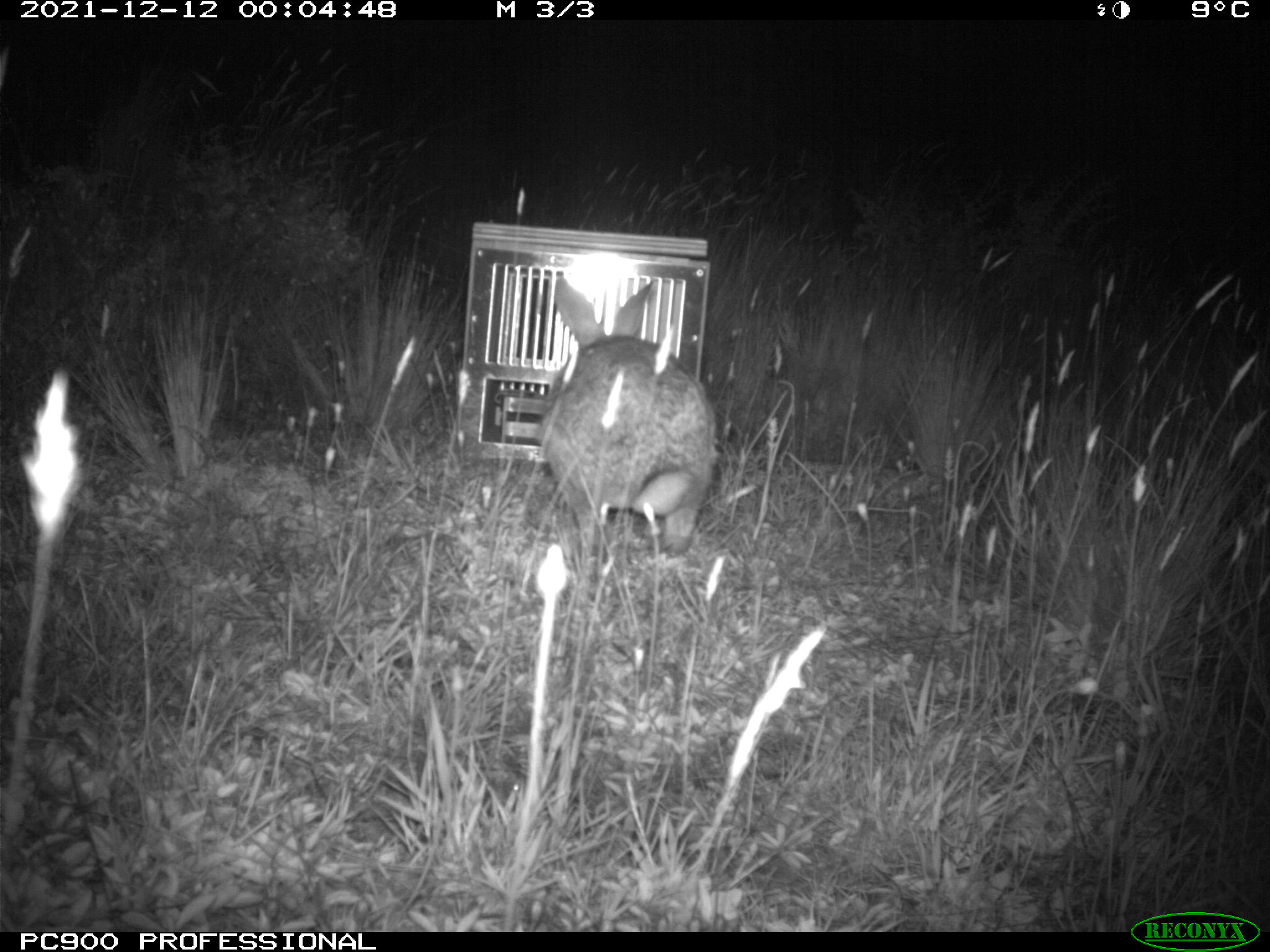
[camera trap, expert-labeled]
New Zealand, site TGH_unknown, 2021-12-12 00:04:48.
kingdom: Animalia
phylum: Chordata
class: Mammalia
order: Lagomorpha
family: Leporidae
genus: Oryctolagus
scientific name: Oryctolagus cuniculus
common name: european rabbit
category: rabbit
Rabbit (european rabbit) (Oryctolagus cuniculus).